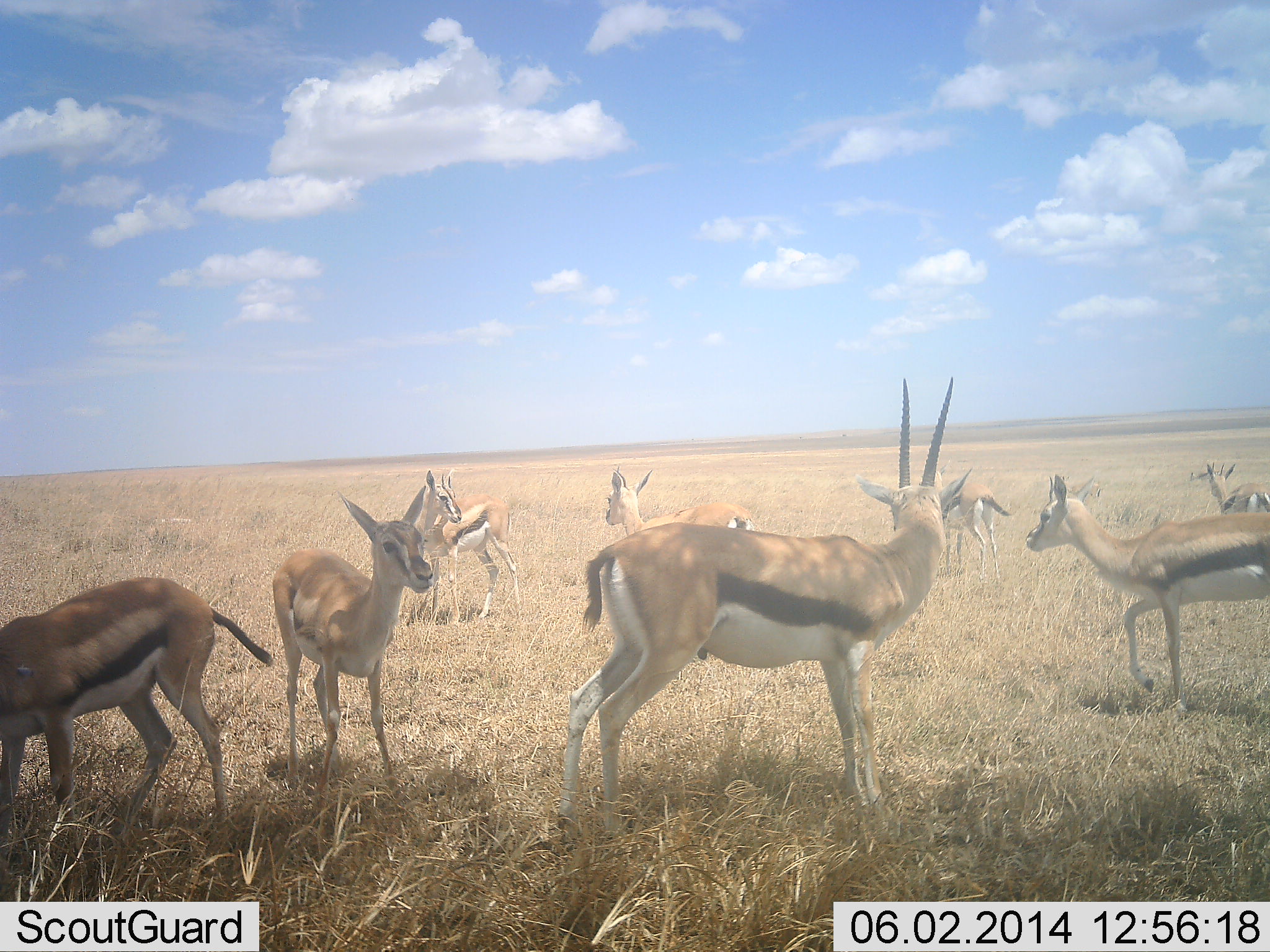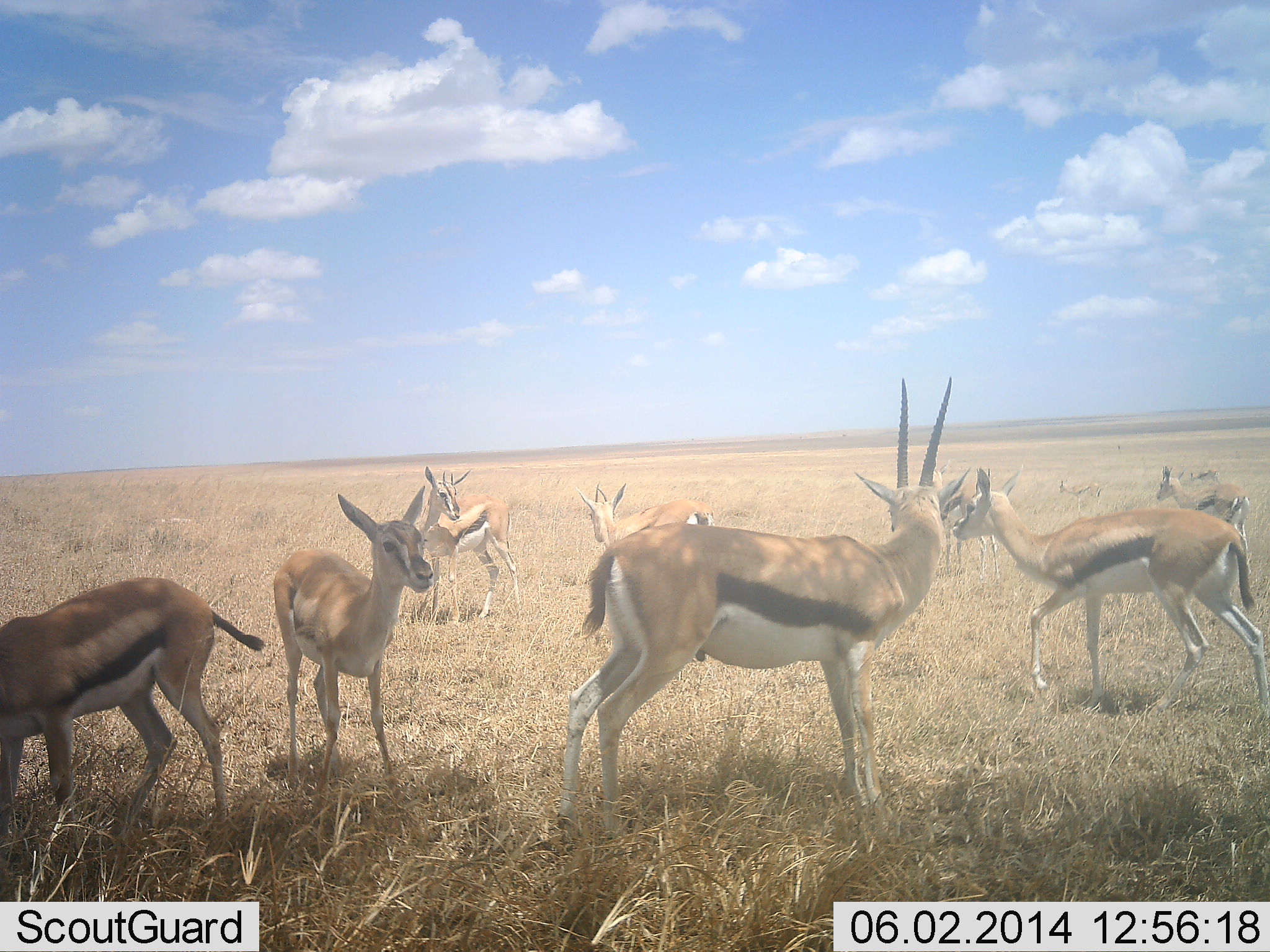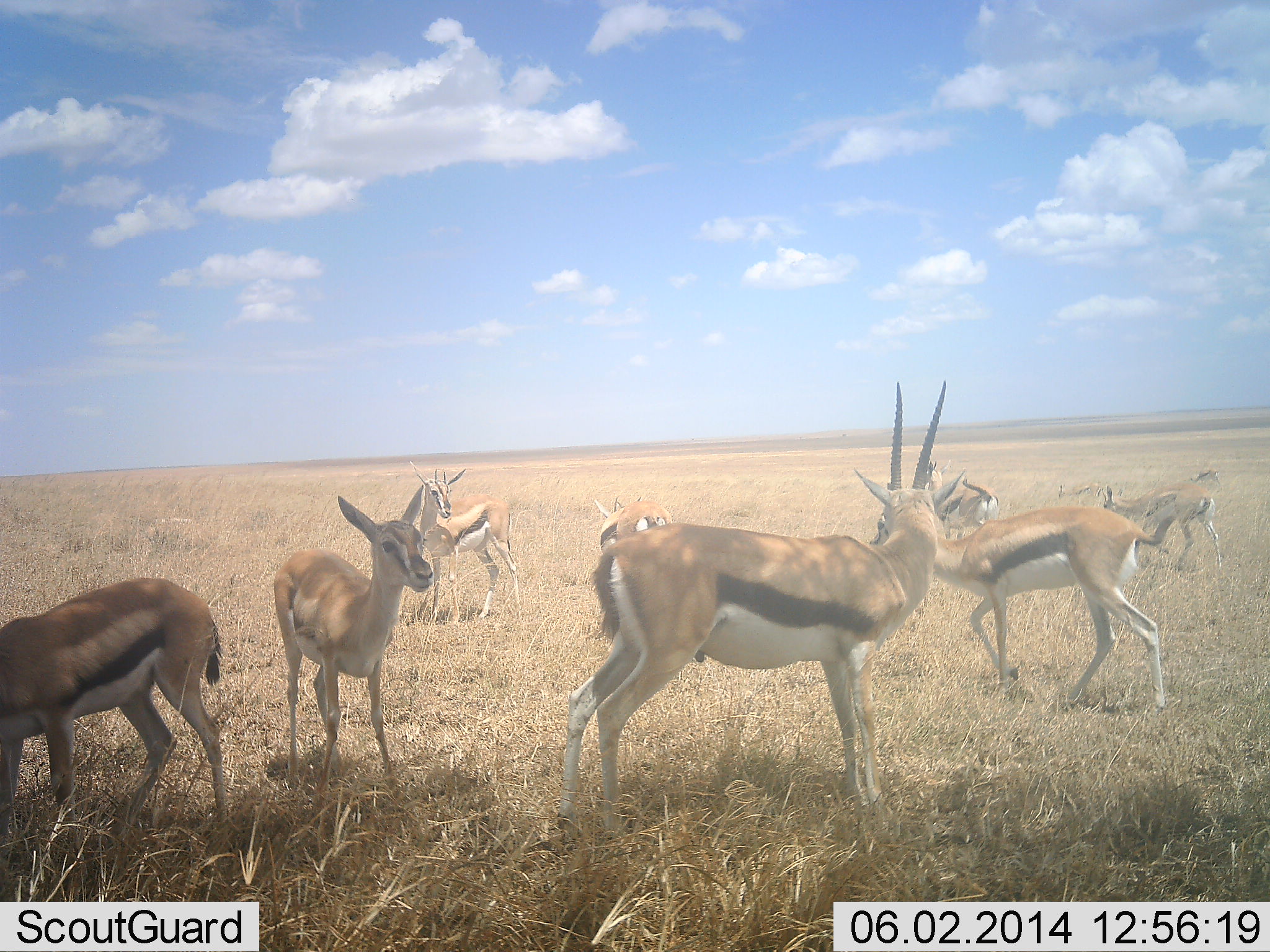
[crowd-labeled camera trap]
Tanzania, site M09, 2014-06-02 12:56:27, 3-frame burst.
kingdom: Animalia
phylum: Chordata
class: Mammalia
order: Artiodactyla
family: Bovidae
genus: Eudorcas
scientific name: Eudorcas thomsonii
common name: thomson's gazelle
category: gazellethomsons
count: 8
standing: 84%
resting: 5%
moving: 63%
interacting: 12%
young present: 18%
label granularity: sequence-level